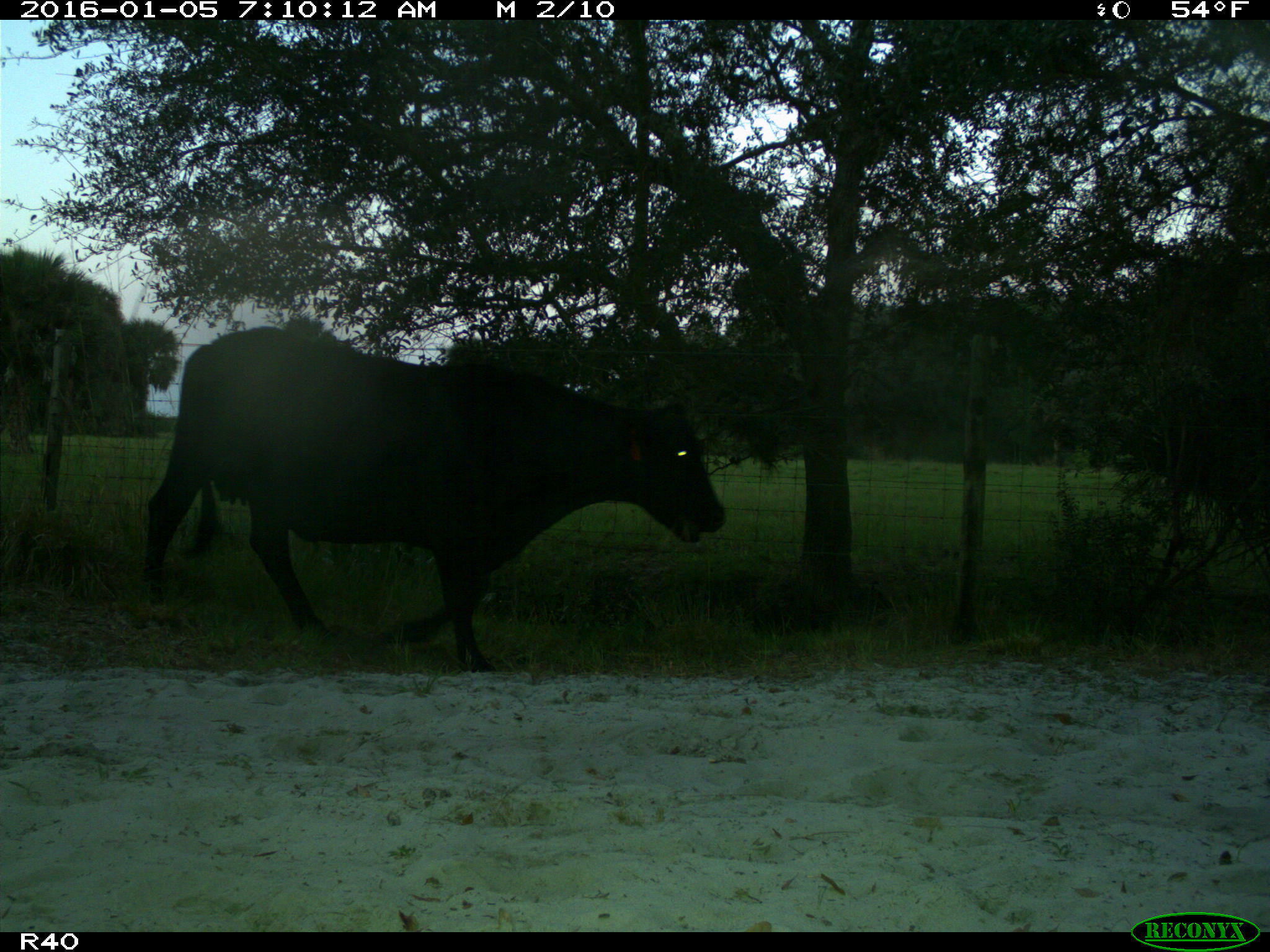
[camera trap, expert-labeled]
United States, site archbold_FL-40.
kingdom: Animalia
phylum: Chordata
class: Mammalia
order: Artiodactyla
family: Bovidae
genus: Bos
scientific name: Bos taurus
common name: domestic cow